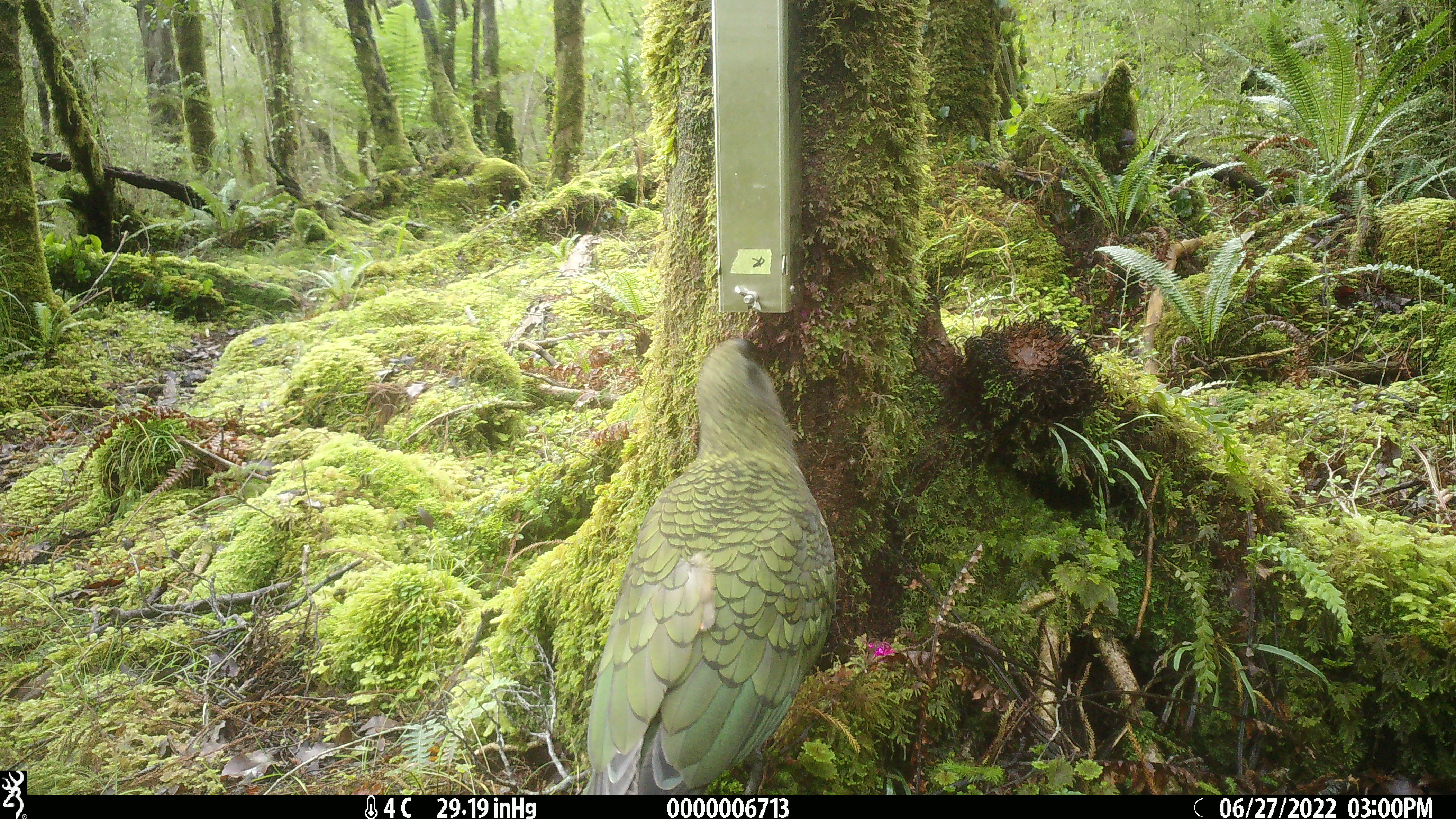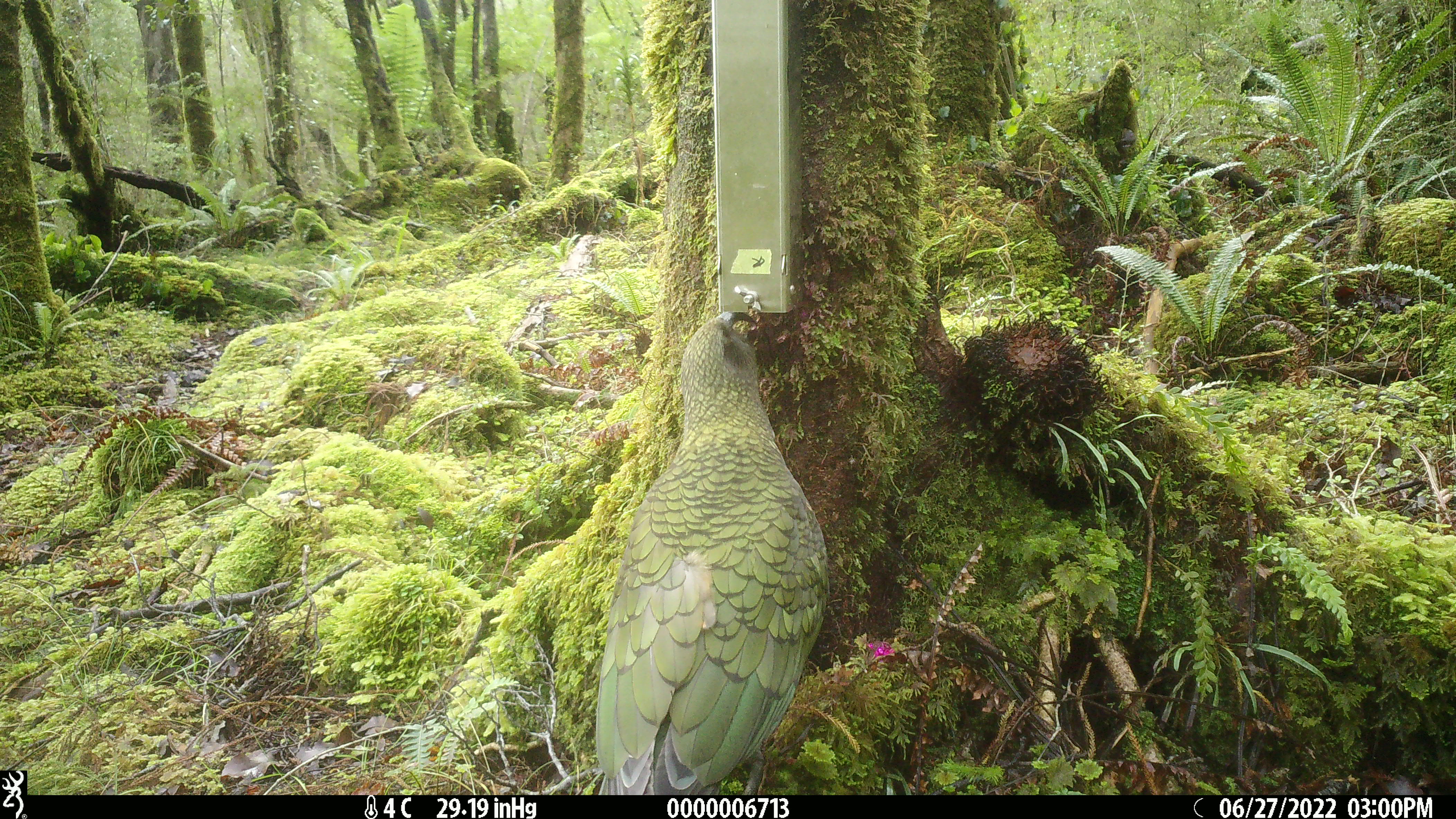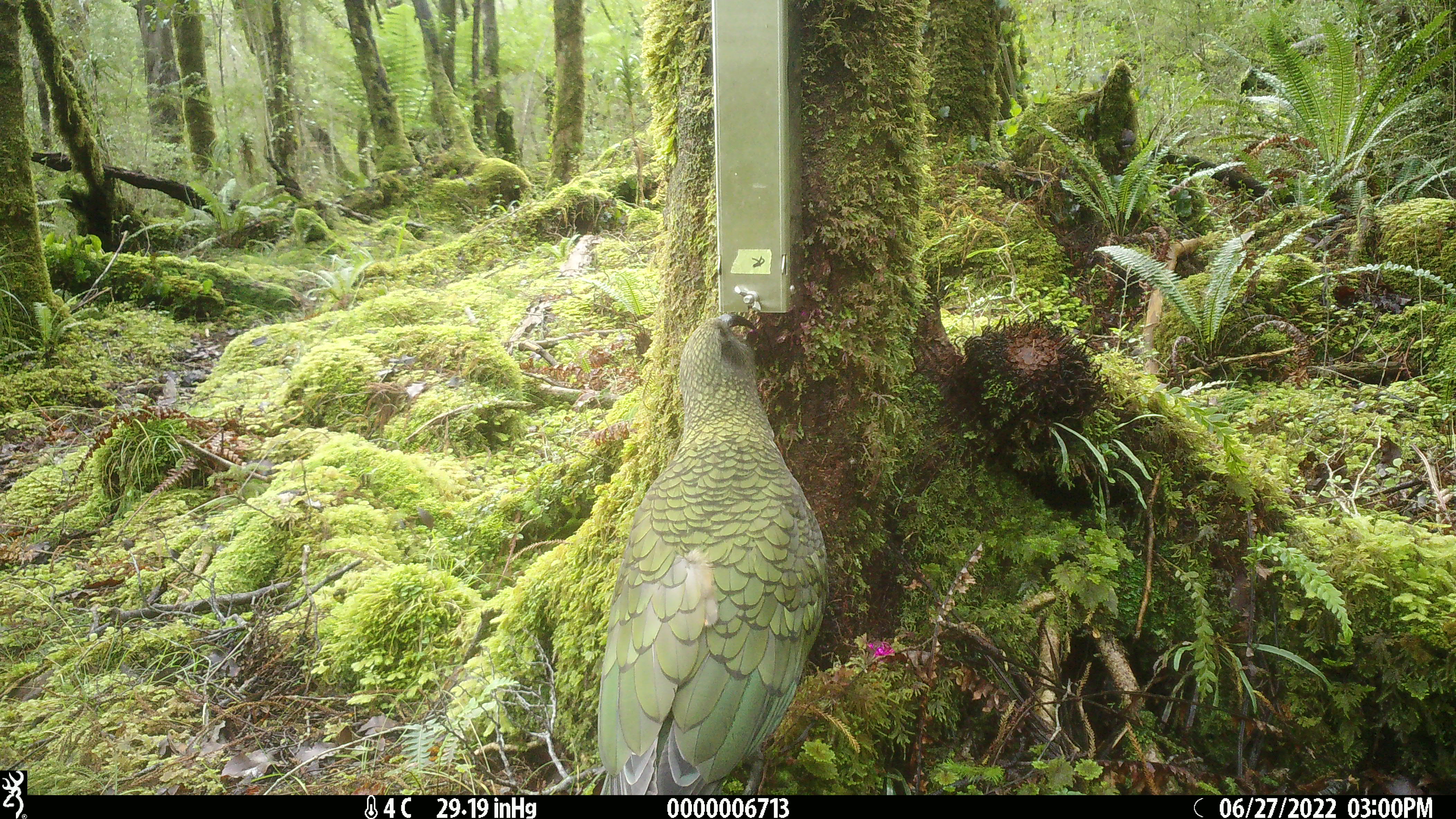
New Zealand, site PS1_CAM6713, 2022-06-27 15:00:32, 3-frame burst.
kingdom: Animalia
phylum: Chordata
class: Aves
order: Psittaciformes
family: Strigopidae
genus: Nestor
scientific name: Nestor notabilis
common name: kea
Kea (Nestor notabilis).